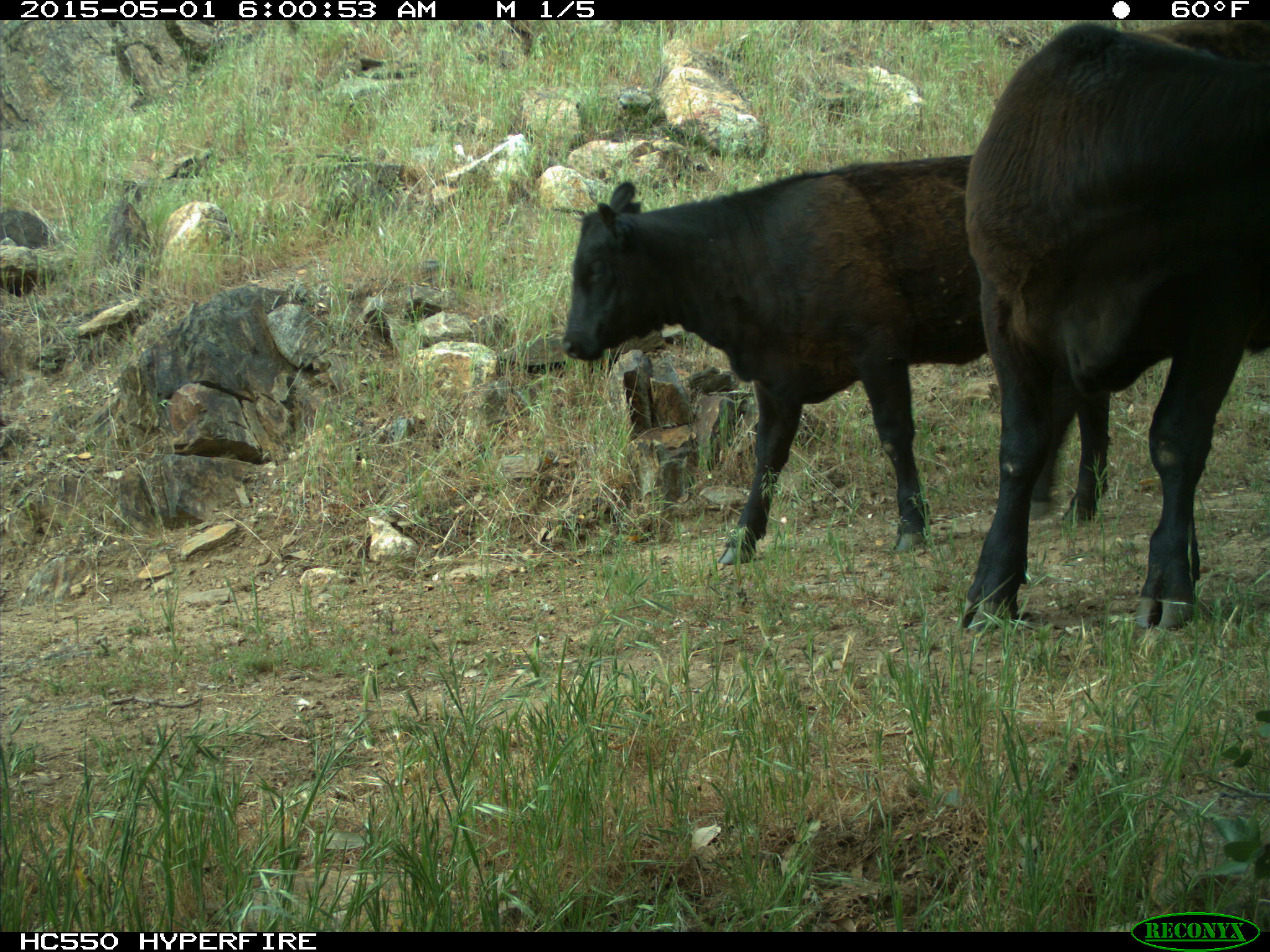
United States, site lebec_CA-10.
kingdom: Animalia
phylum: Chordata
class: Mammalia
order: Artiodactyla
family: Bovidae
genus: Bos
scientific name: Bos taurus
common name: domestic cow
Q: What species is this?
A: Bos taurus (domestic cow).